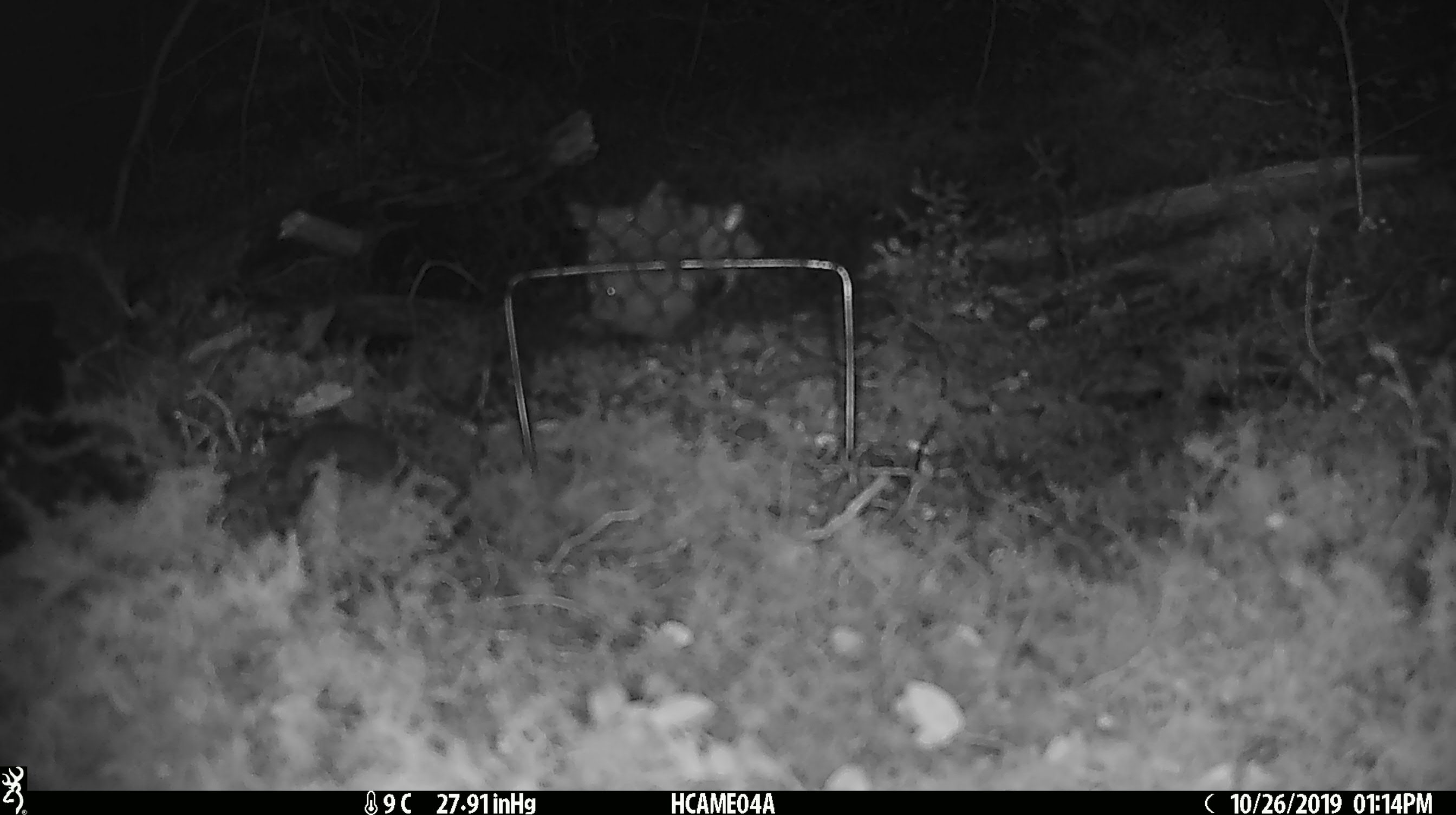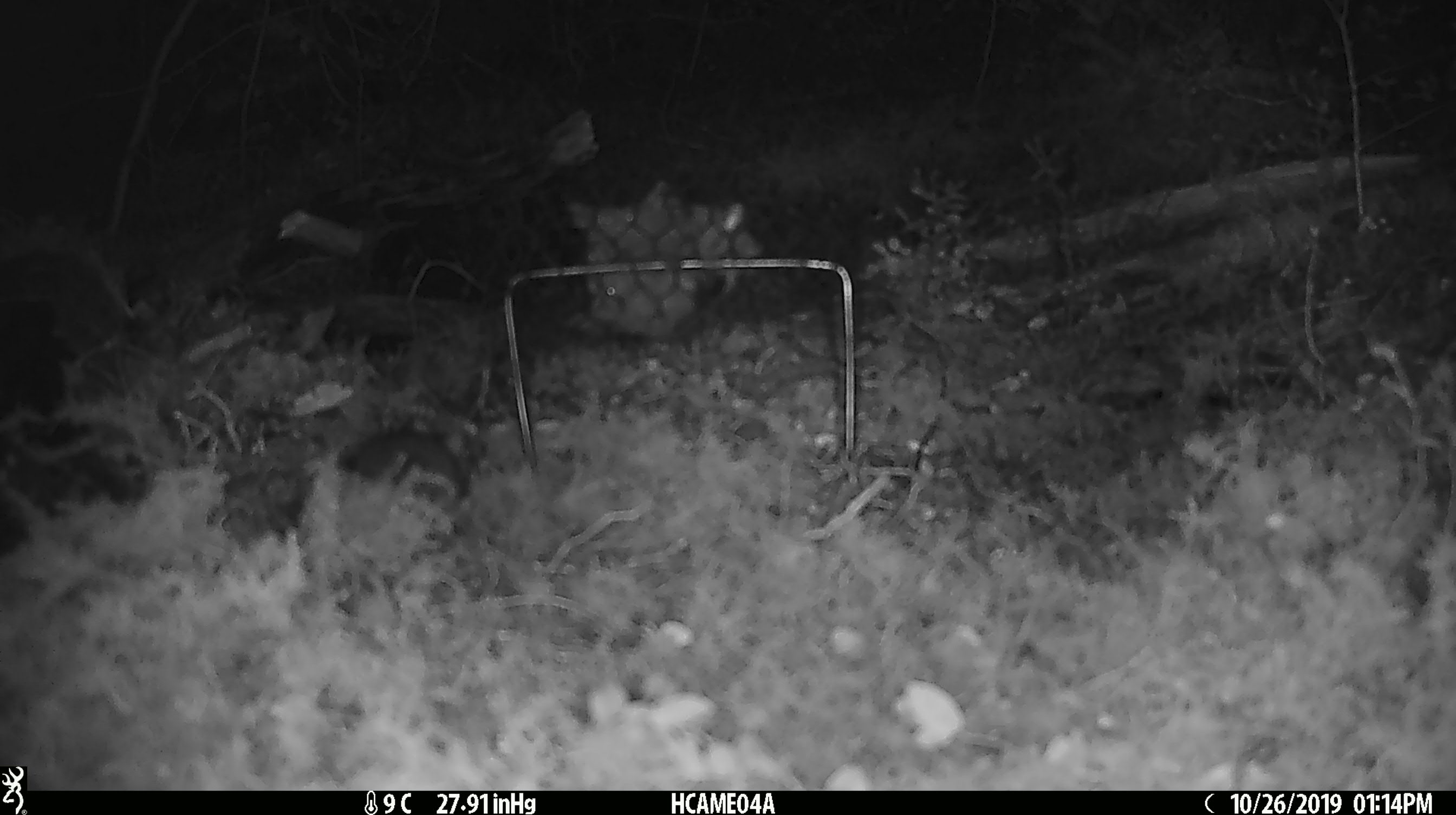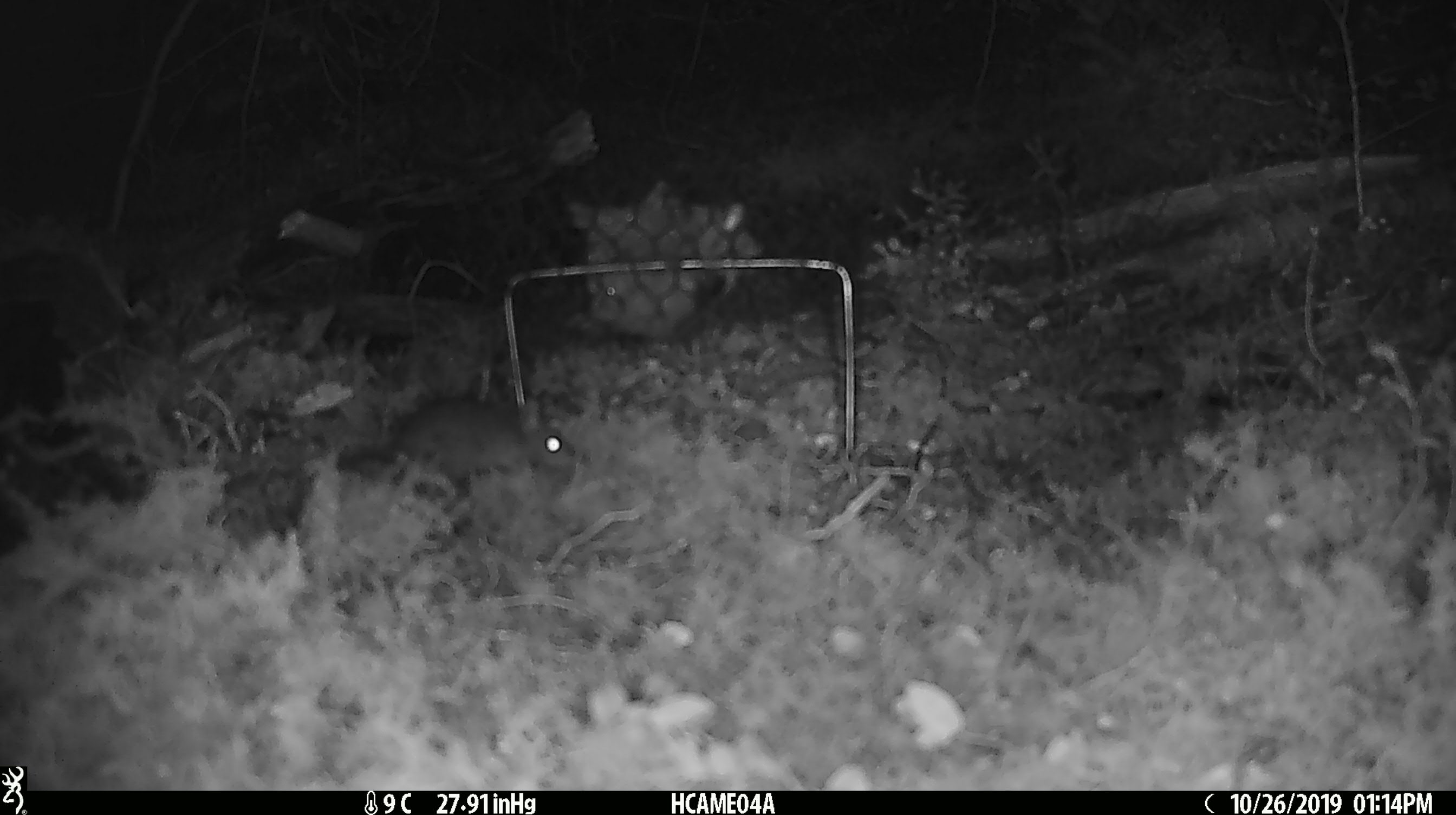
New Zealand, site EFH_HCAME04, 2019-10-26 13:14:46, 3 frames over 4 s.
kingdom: Animalia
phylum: Chordata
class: Mammalia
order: Rodentia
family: Muridae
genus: Mus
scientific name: Mus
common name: mouse